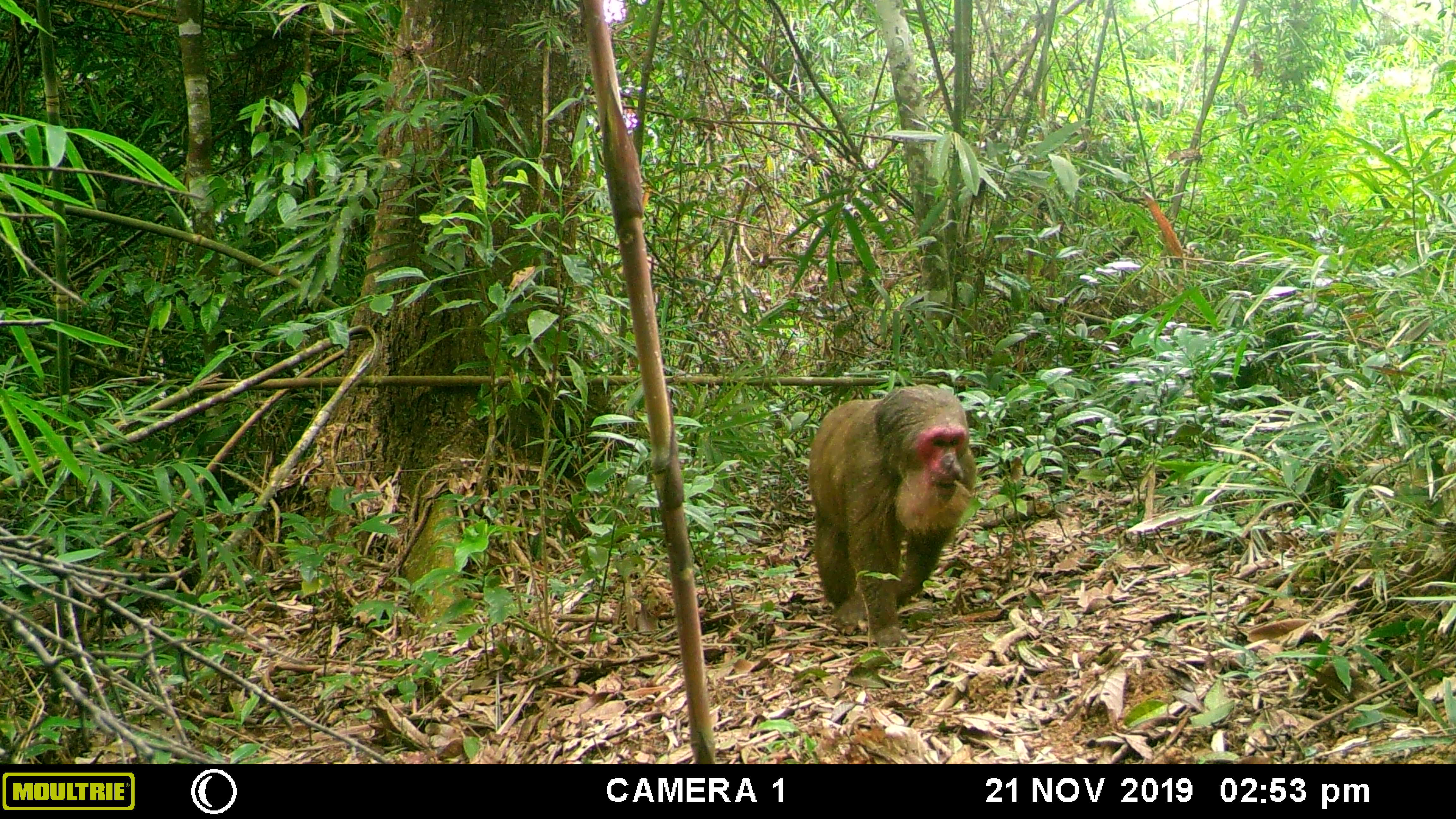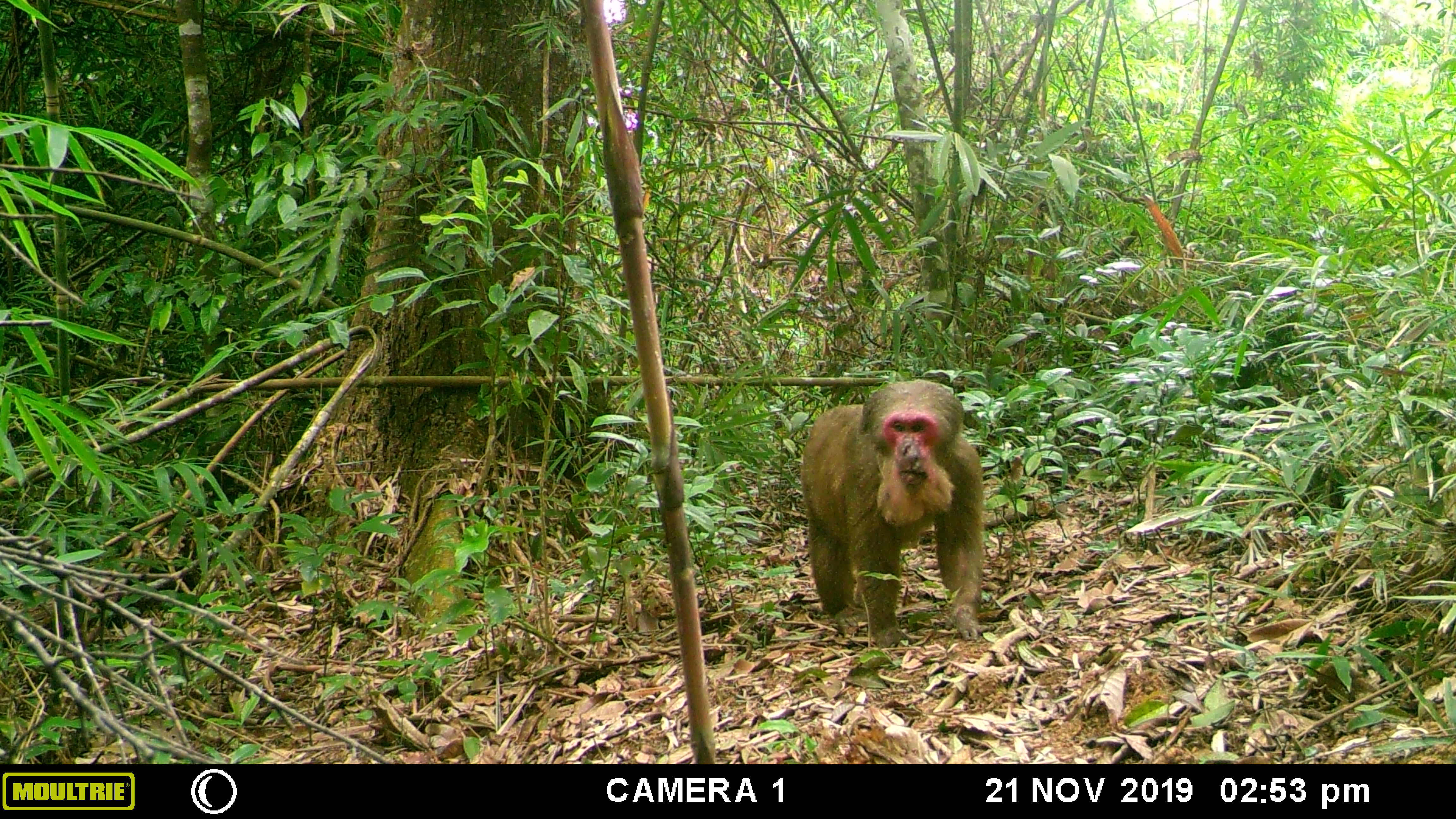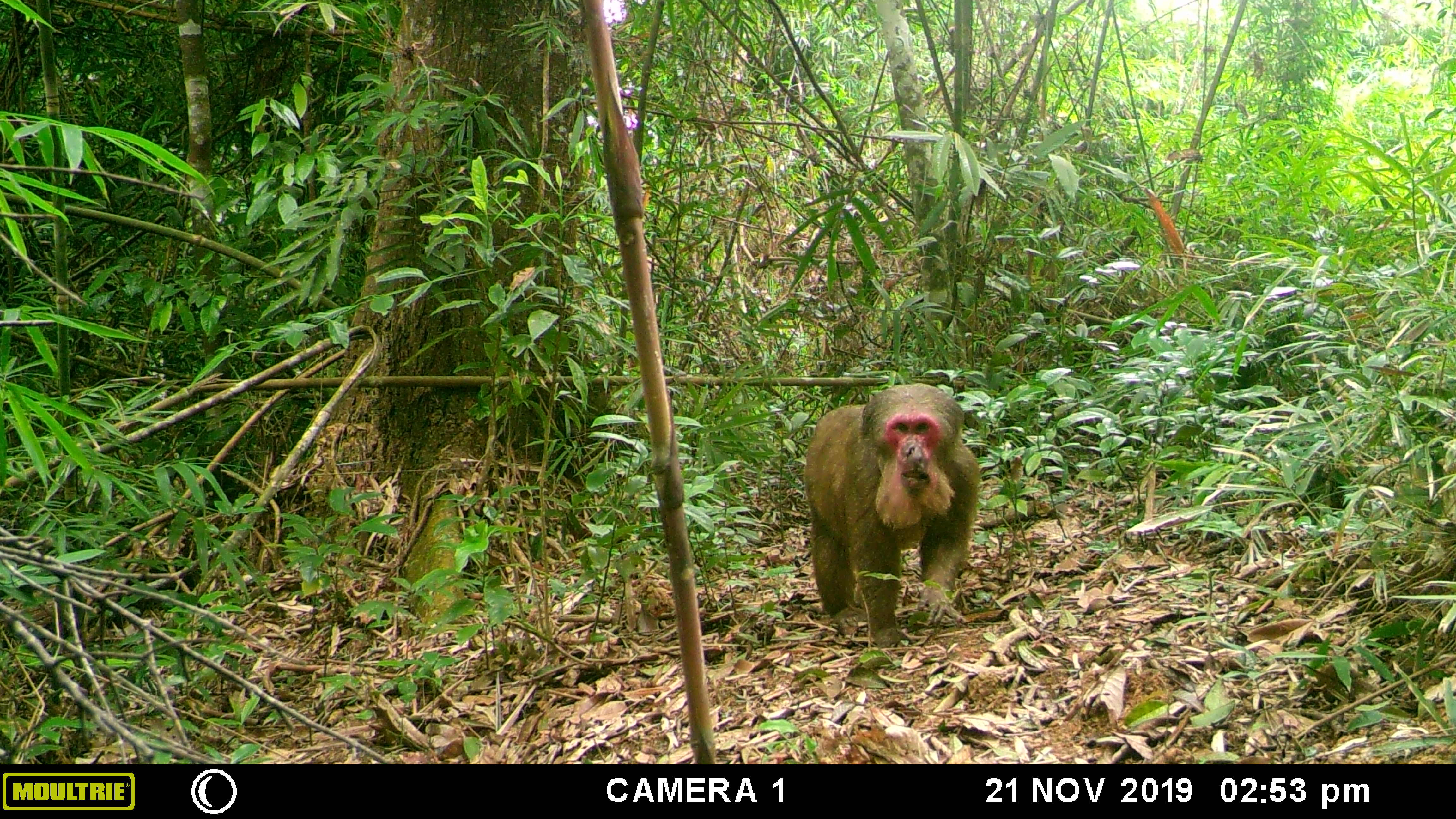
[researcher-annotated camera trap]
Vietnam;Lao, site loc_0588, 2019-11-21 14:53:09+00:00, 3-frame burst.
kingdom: Animalia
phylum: Chordata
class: Mammalia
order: Primates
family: Cercopithecidae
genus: Macaca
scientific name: Macaca arctoides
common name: stump-tailed macaque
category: stump tailed macaque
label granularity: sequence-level